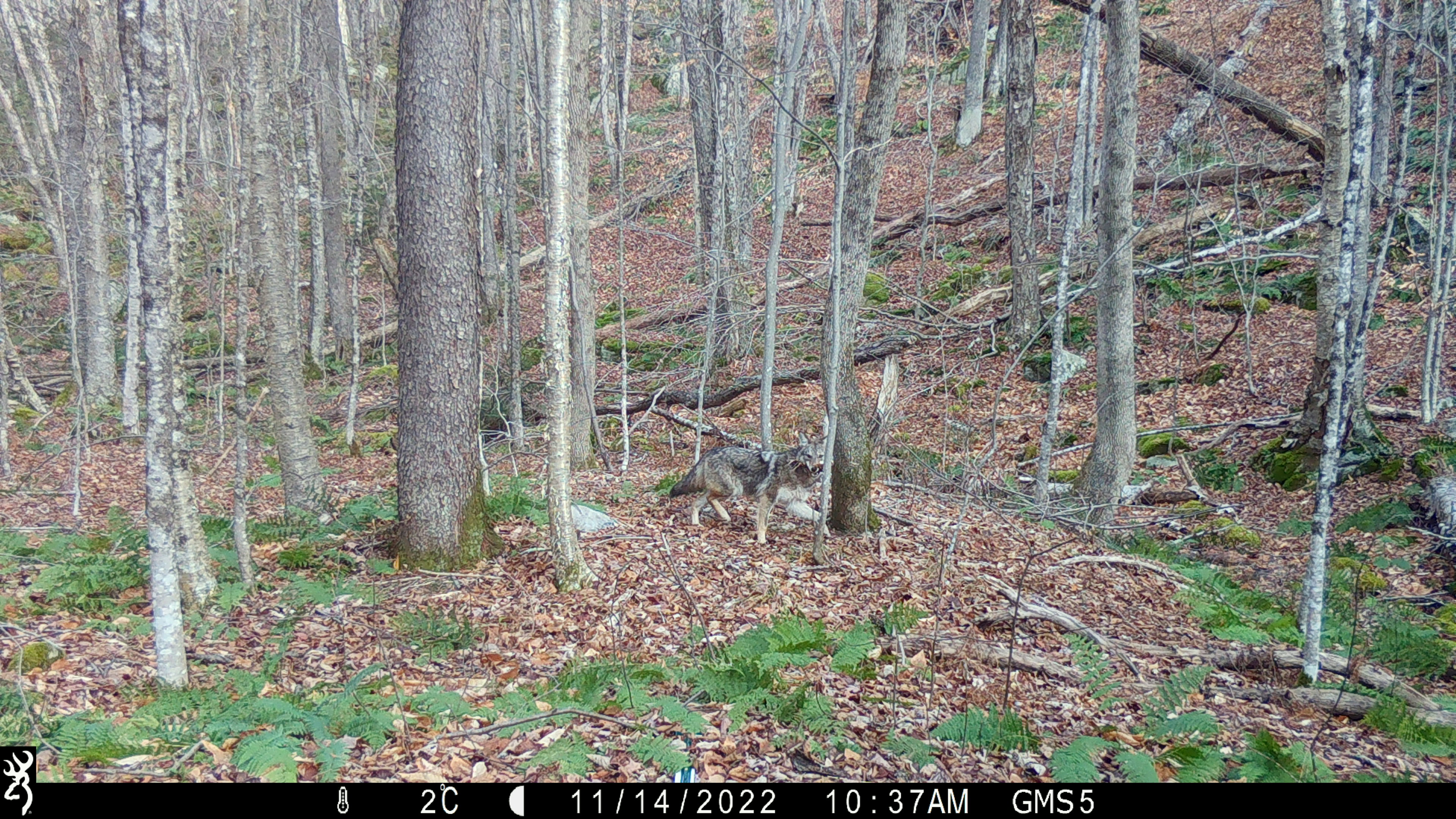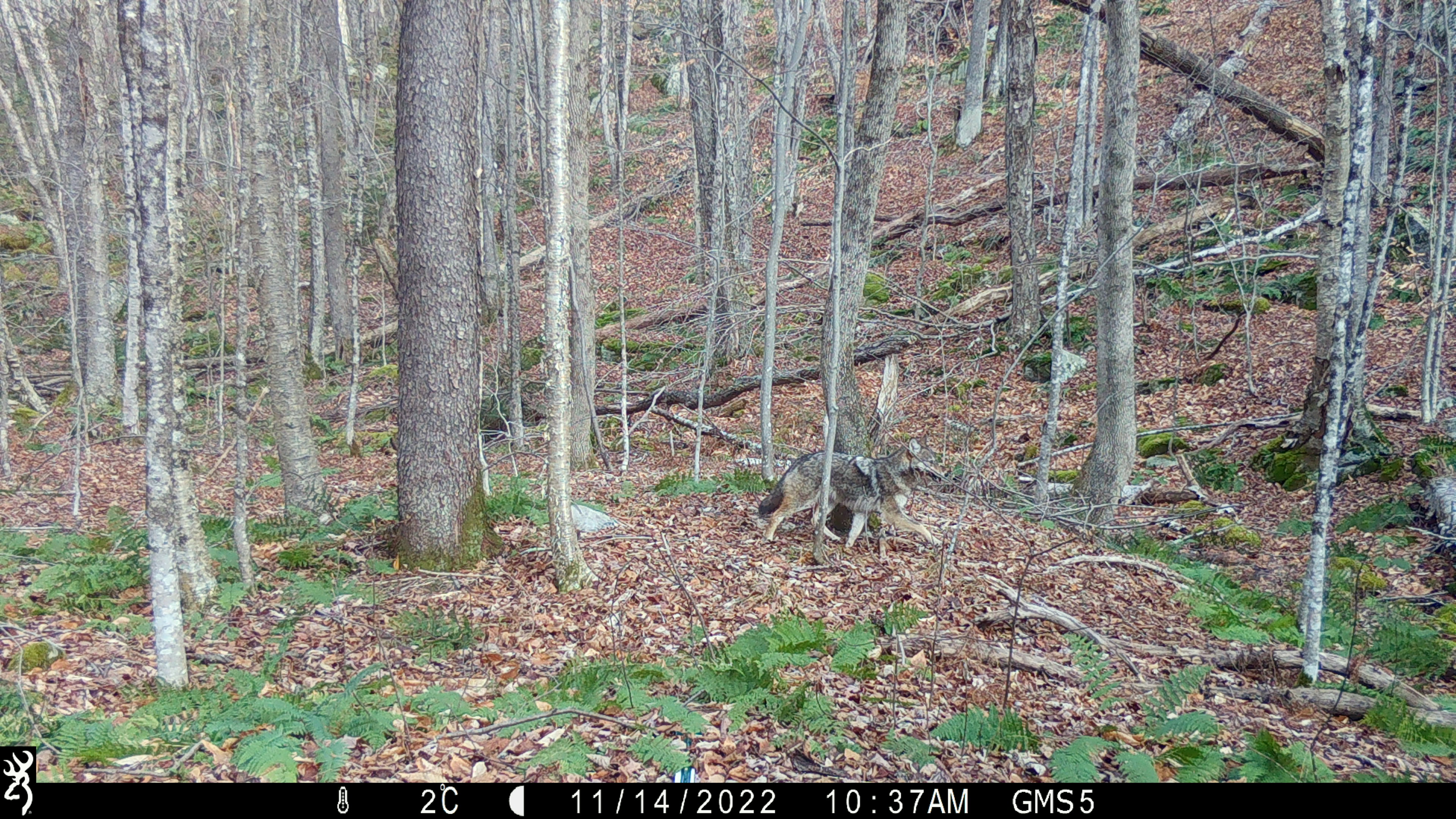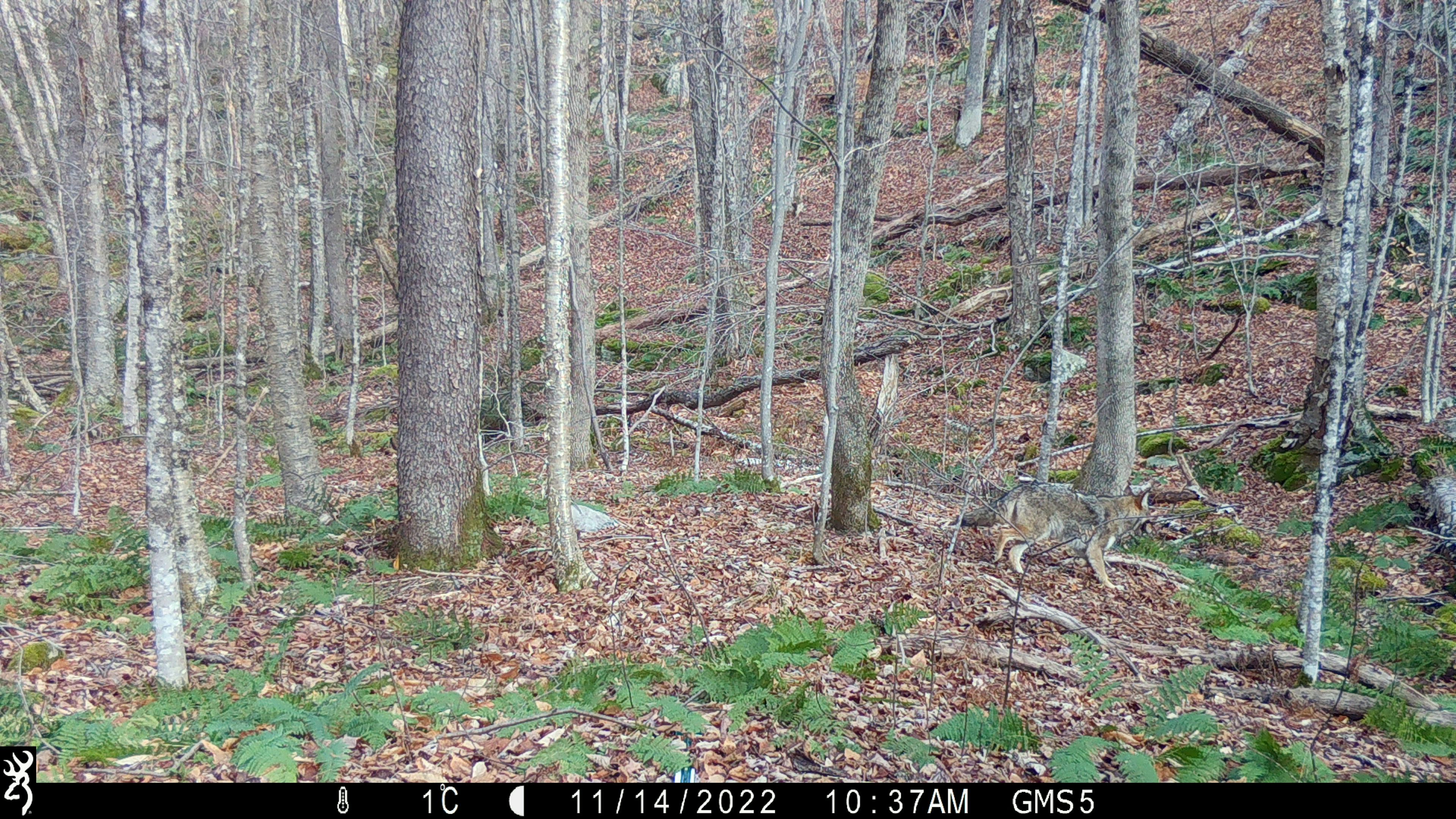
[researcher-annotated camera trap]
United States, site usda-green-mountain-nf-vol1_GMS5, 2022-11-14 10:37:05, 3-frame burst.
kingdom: Animalia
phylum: Chordata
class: Mammalia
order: Carnivora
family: Canidae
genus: Canis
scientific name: Canis latrans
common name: coyote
Coyote (Canis latrans).